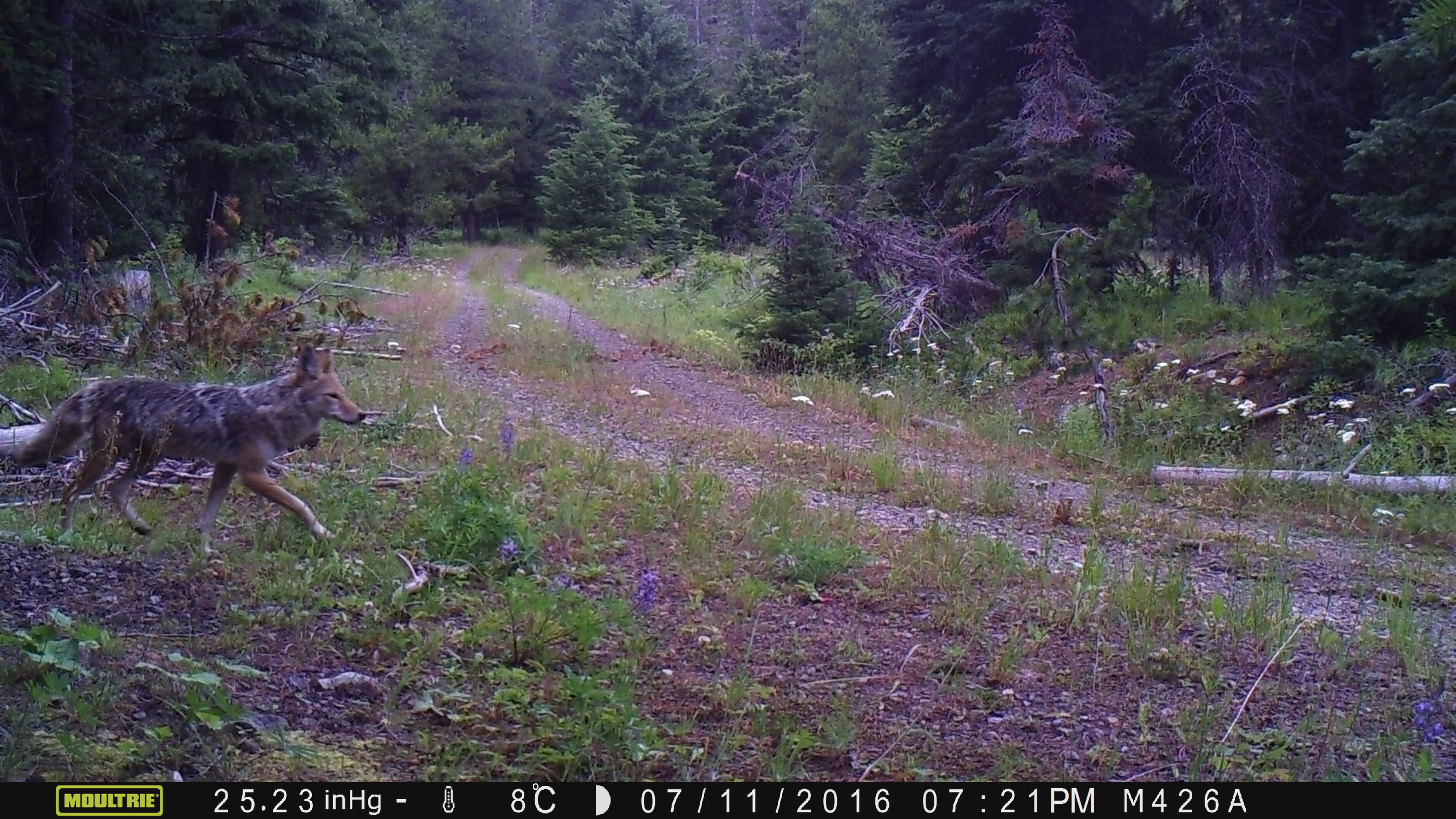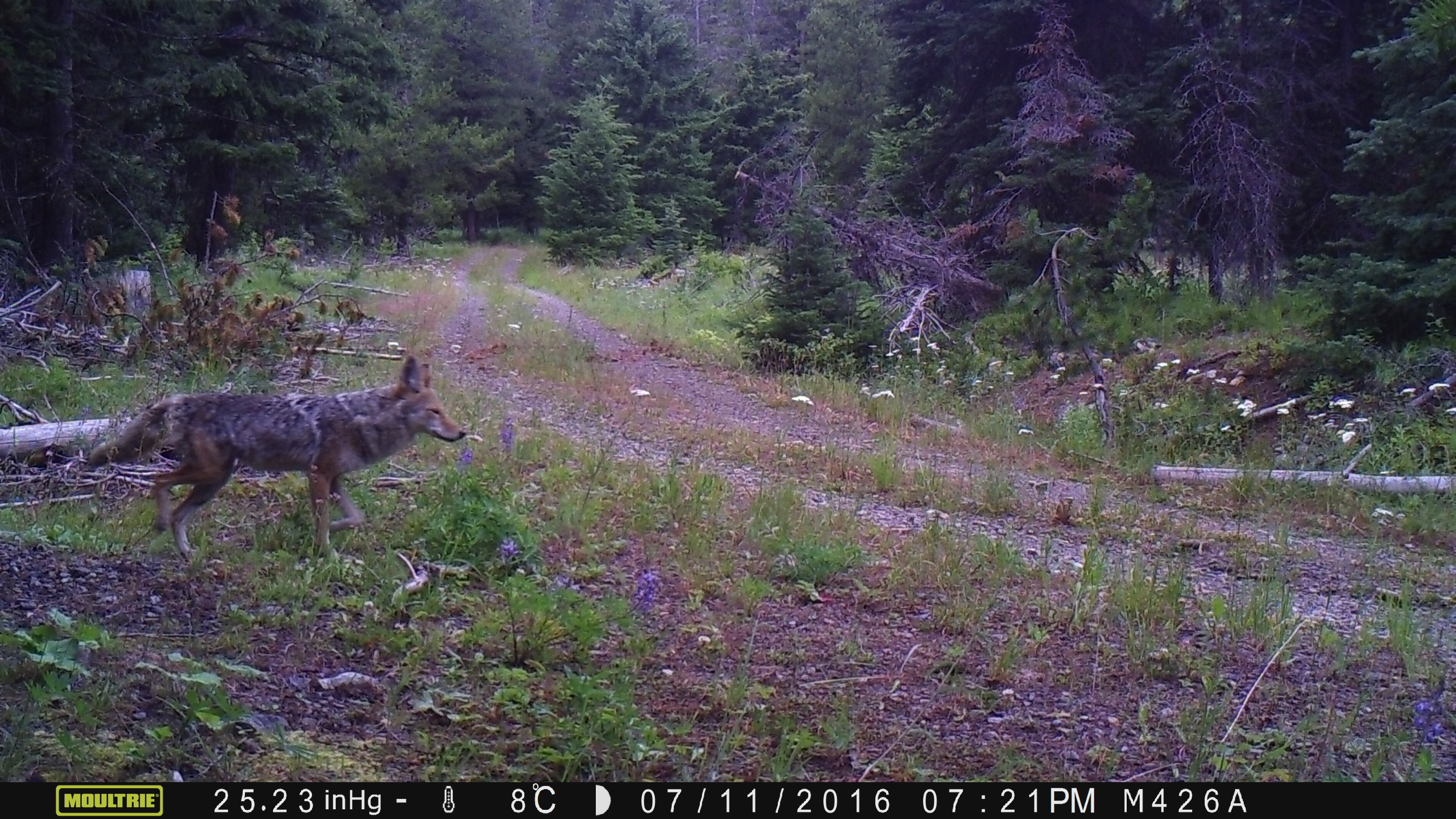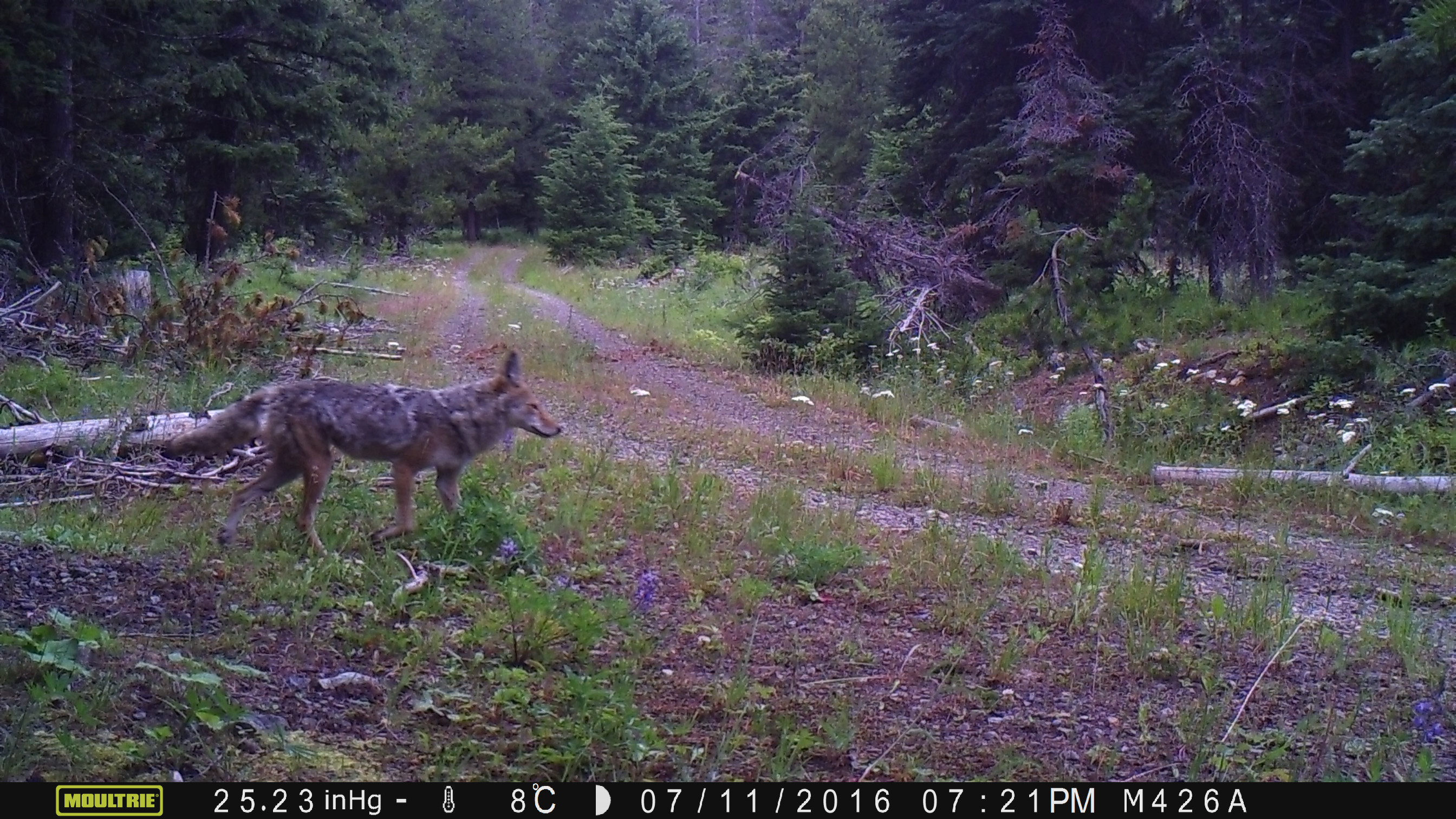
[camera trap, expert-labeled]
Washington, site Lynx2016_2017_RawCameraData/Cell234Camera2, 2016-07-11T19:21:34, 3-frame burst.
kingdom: Animalia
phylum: Chordata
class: Mammalia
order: Carnivora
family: Canidae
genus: Canis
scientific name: Canis latrans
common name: coyote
Canis latrans (coyote). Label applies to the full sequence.